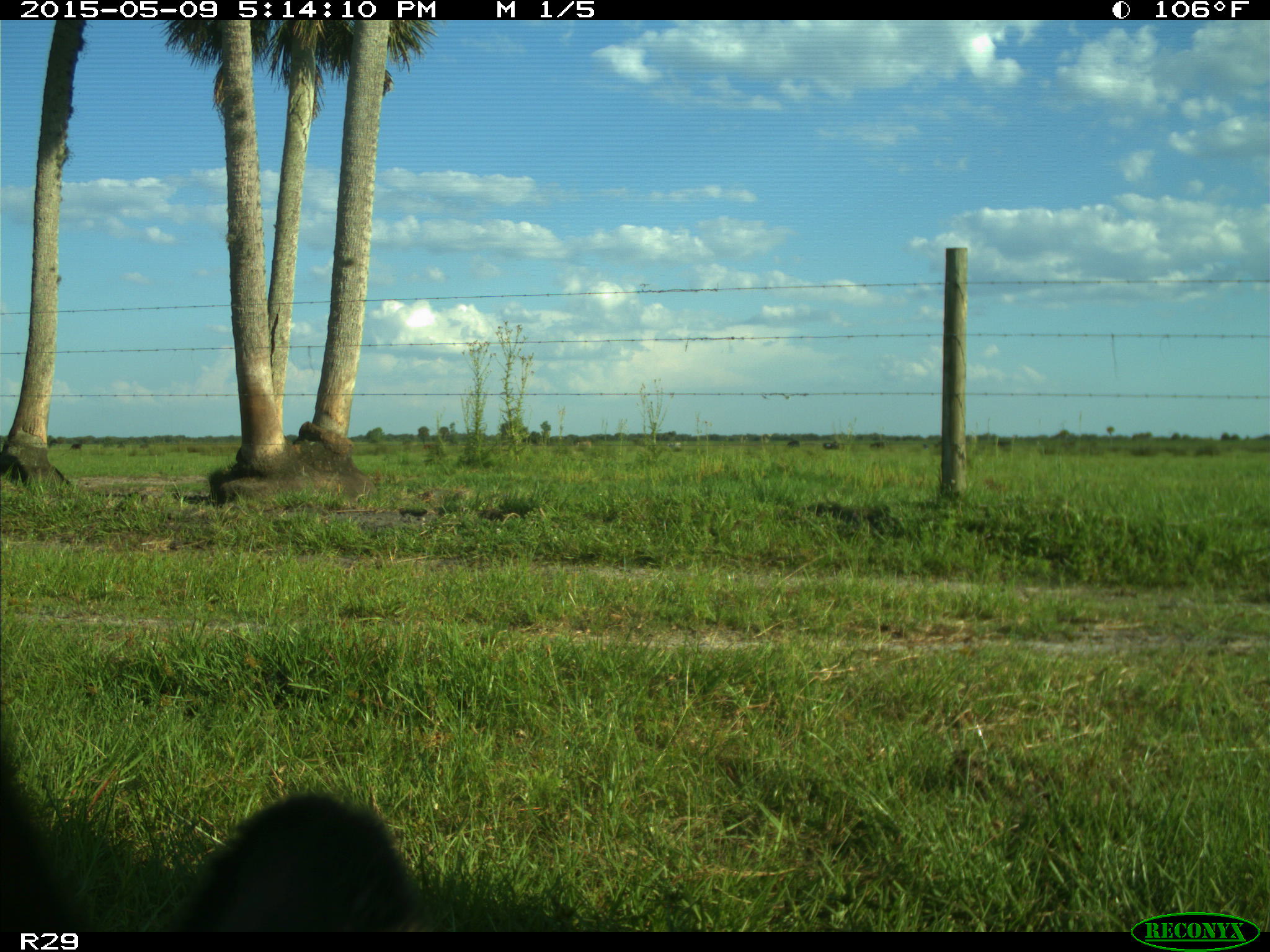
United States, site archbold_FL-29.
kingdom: Animalia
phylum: Chordata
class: Mammalia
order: Artiodactyla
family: Bovidae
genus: Bos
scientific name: Bos taurus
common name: domestic cow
Bos taurus (domestic cow).